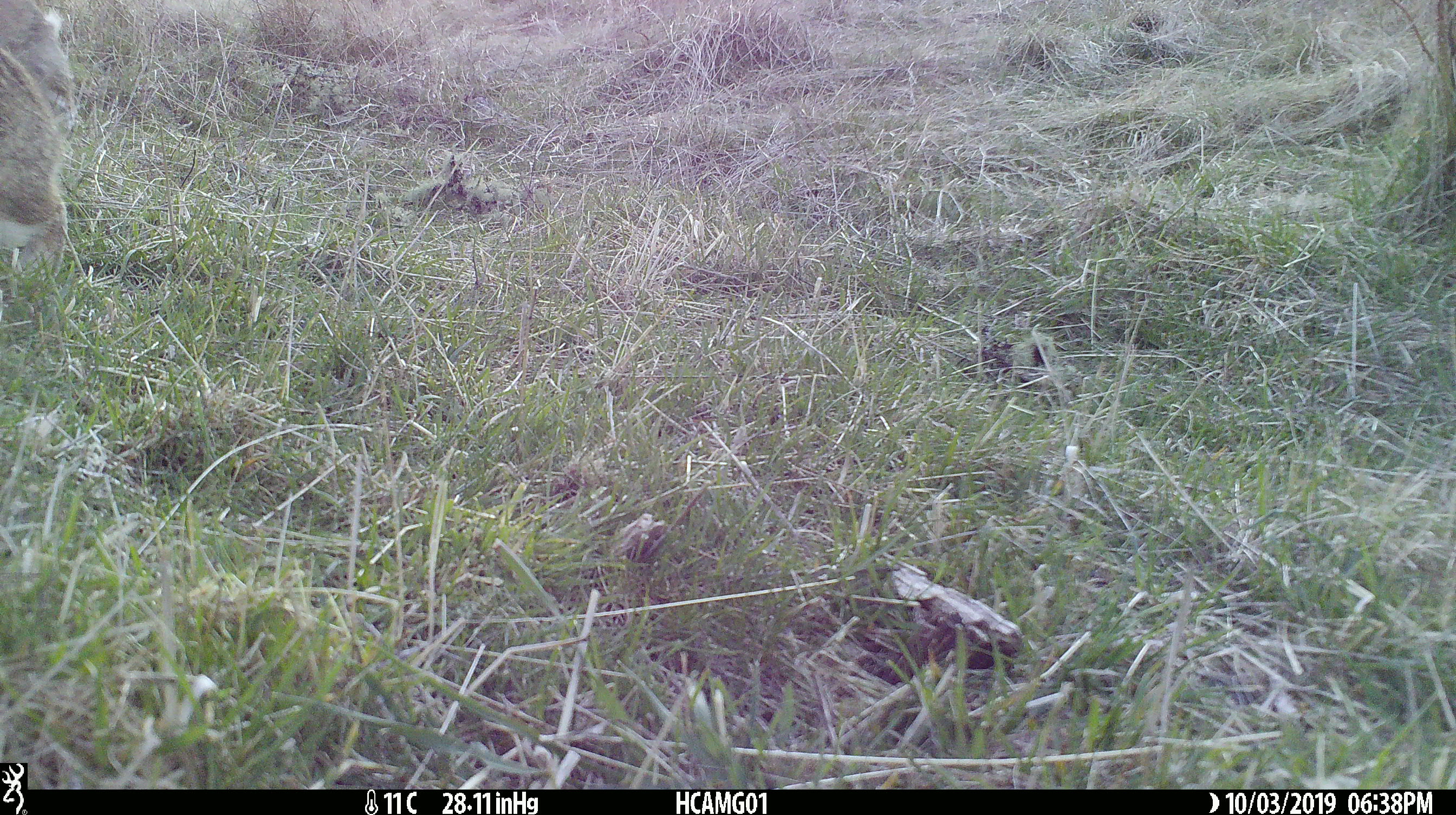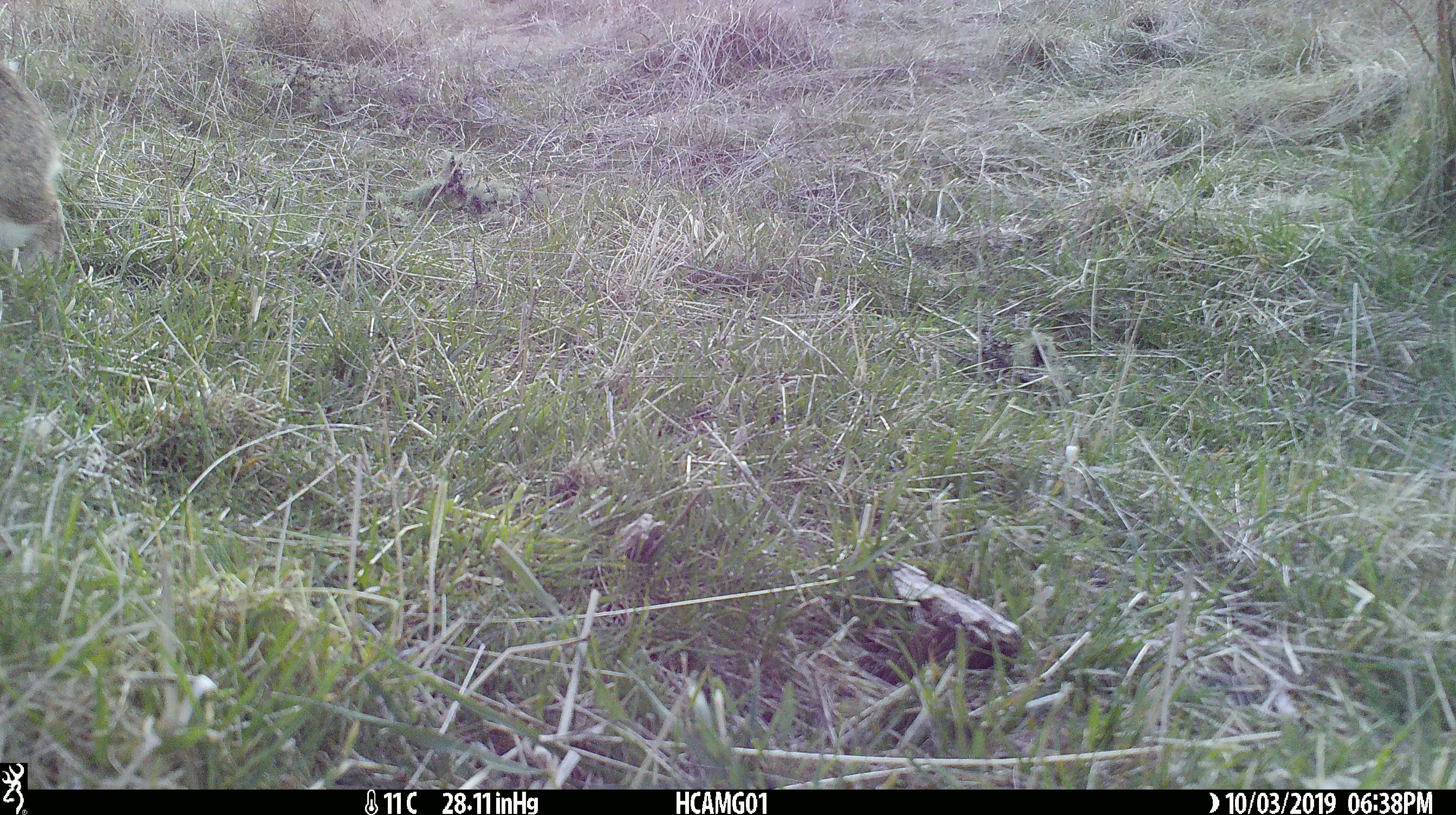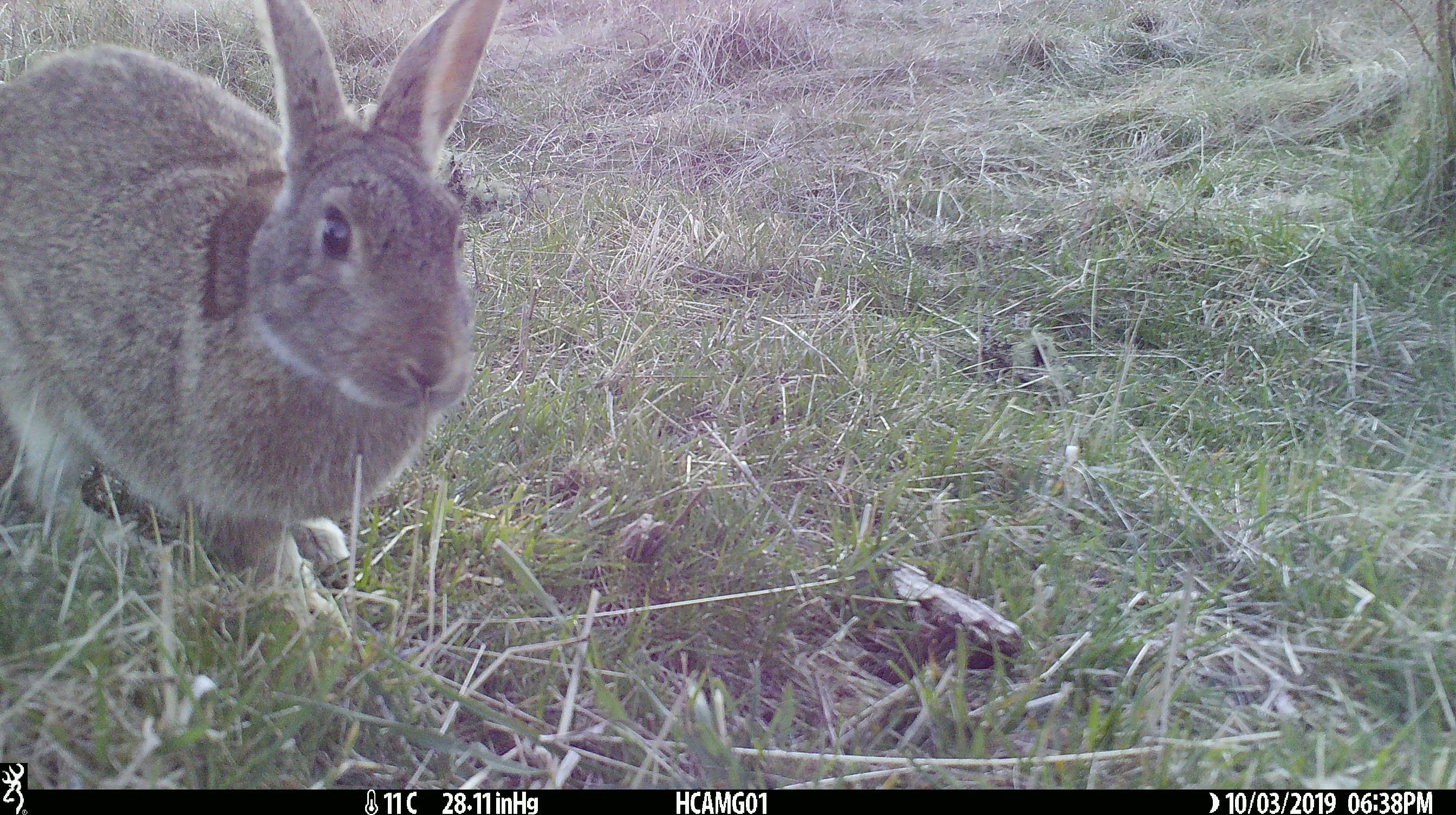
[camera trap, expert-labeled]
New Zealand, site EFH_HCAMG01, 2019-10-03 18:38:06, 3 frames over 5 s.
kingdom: Animalia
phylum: Chordata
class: Mammalia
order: Lagomorpha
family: Leporidae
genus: Oryctolagus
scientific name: Oryctolagus cuniculus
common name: european rabbit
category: rabbit